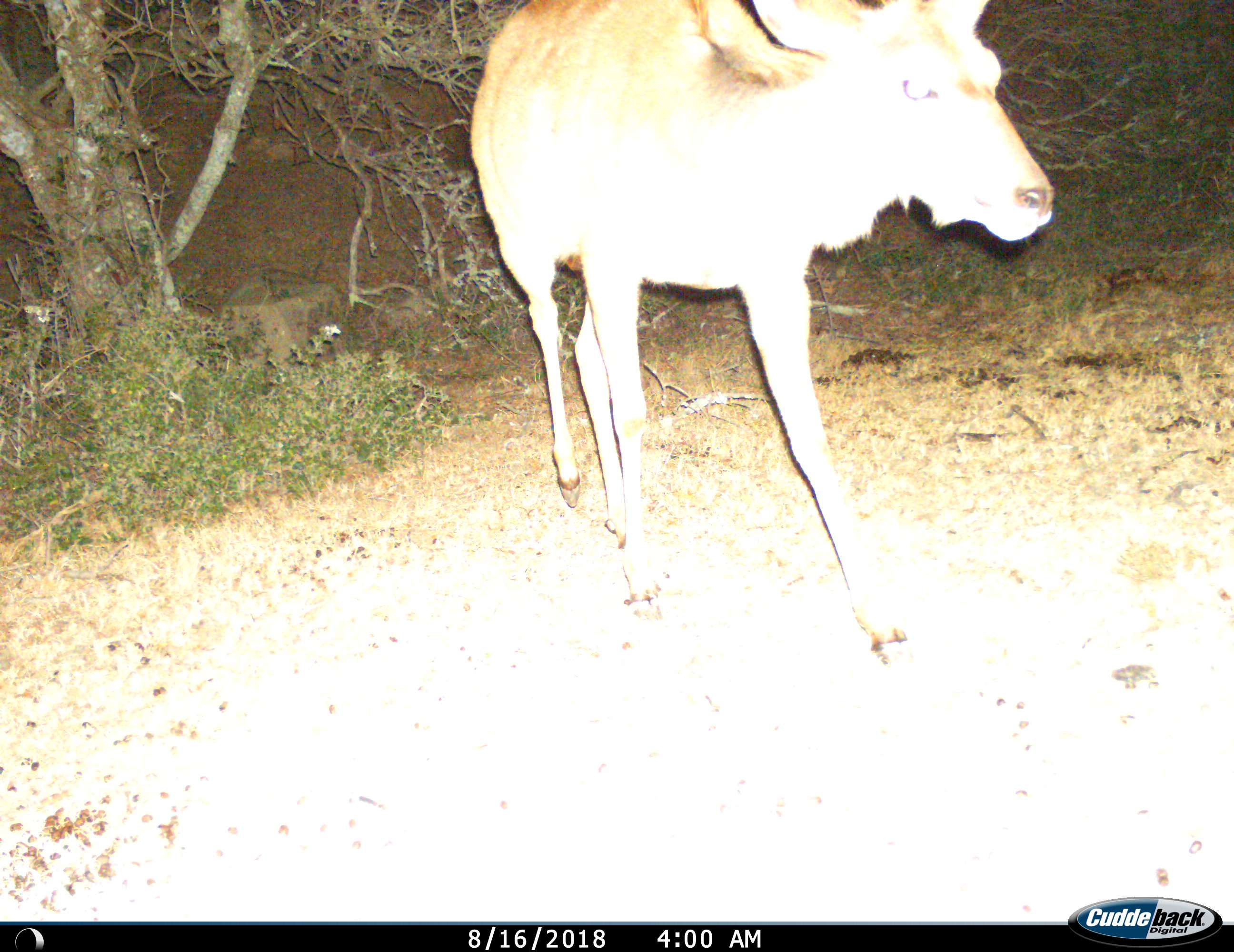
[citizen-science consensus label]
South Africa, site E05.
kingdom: Animalia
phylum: Chordata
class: Mammalia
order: Artiodactyla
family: Bovidae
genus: Tragelaphus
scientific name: Tragelaphus strepsiceros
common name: greater kudu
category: kudu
Kudu (greater kudu) (Tragelaphus strepsiceros), count 1. Behavior (volunteer vote fractions): standing 0%, resting 0%, moving 100%, interacting 0%. Young present (vote fraction): 0%. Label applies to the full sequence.